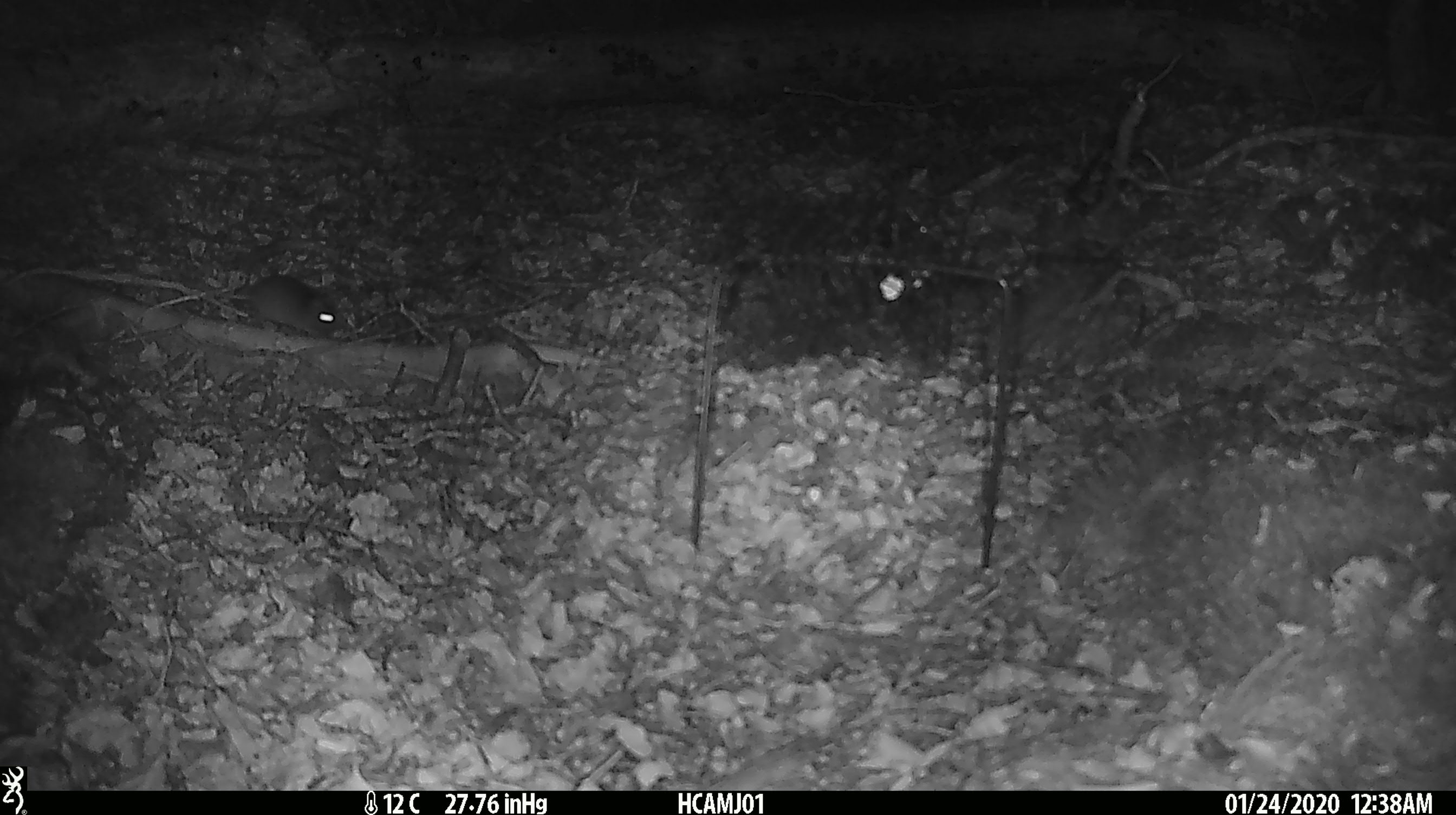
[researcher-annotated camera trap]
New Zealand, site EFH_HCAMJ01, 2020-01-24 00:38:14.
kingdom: Animalia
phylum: Chordata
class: Mammalia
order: Rodentia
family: Muridae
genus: Mus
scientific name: Mus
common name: mouse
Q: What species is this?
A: Mouse (Mus).